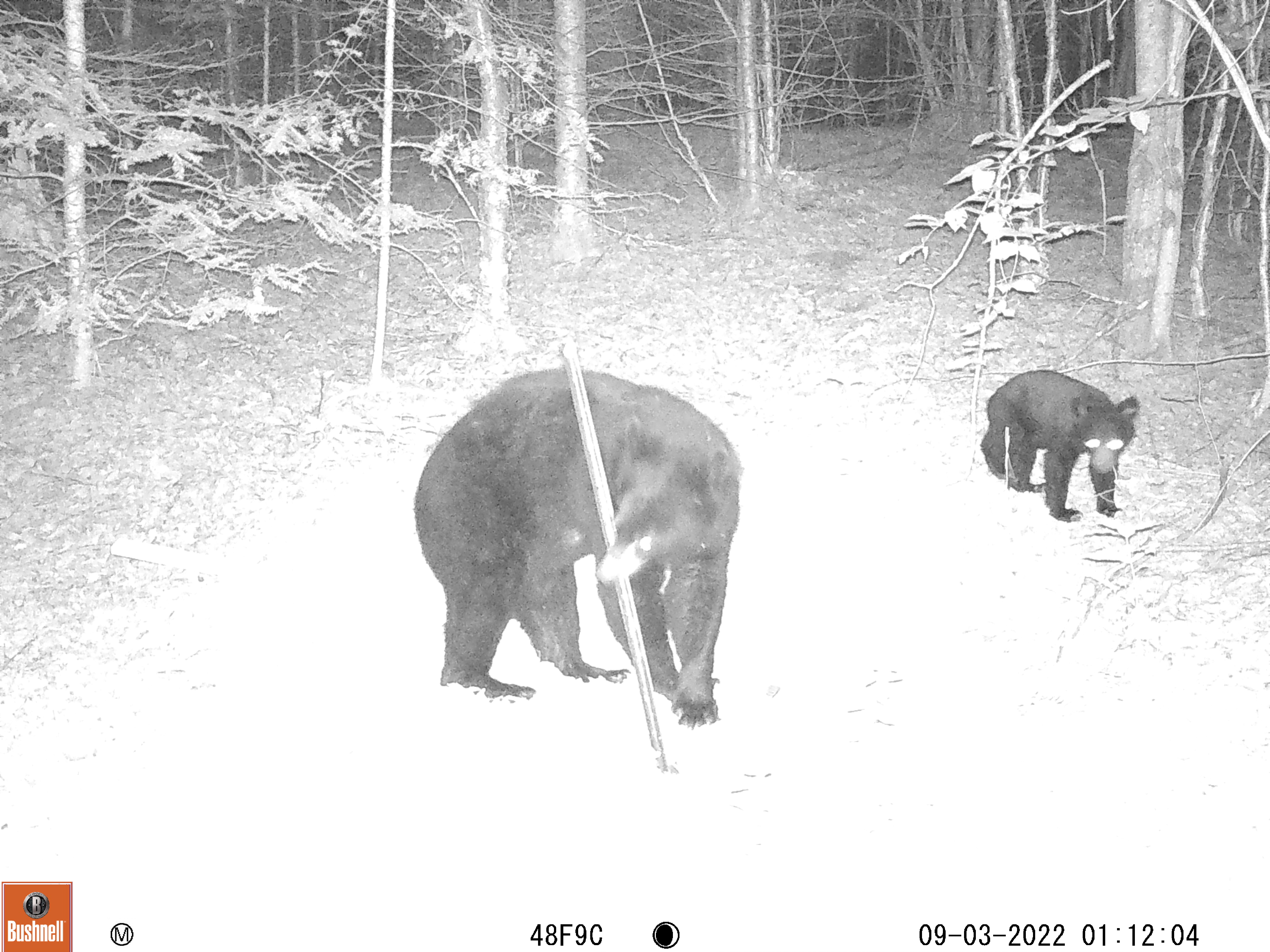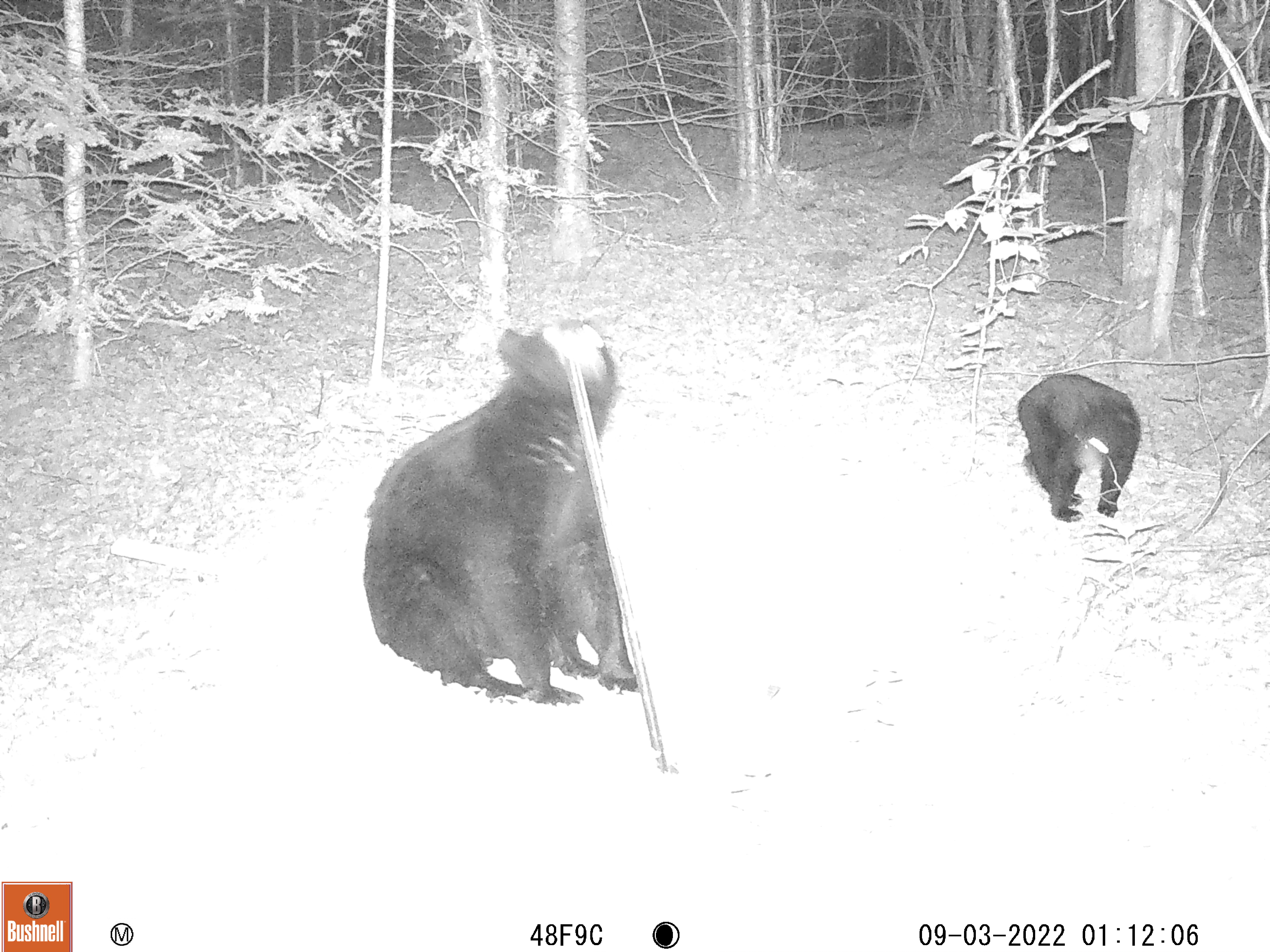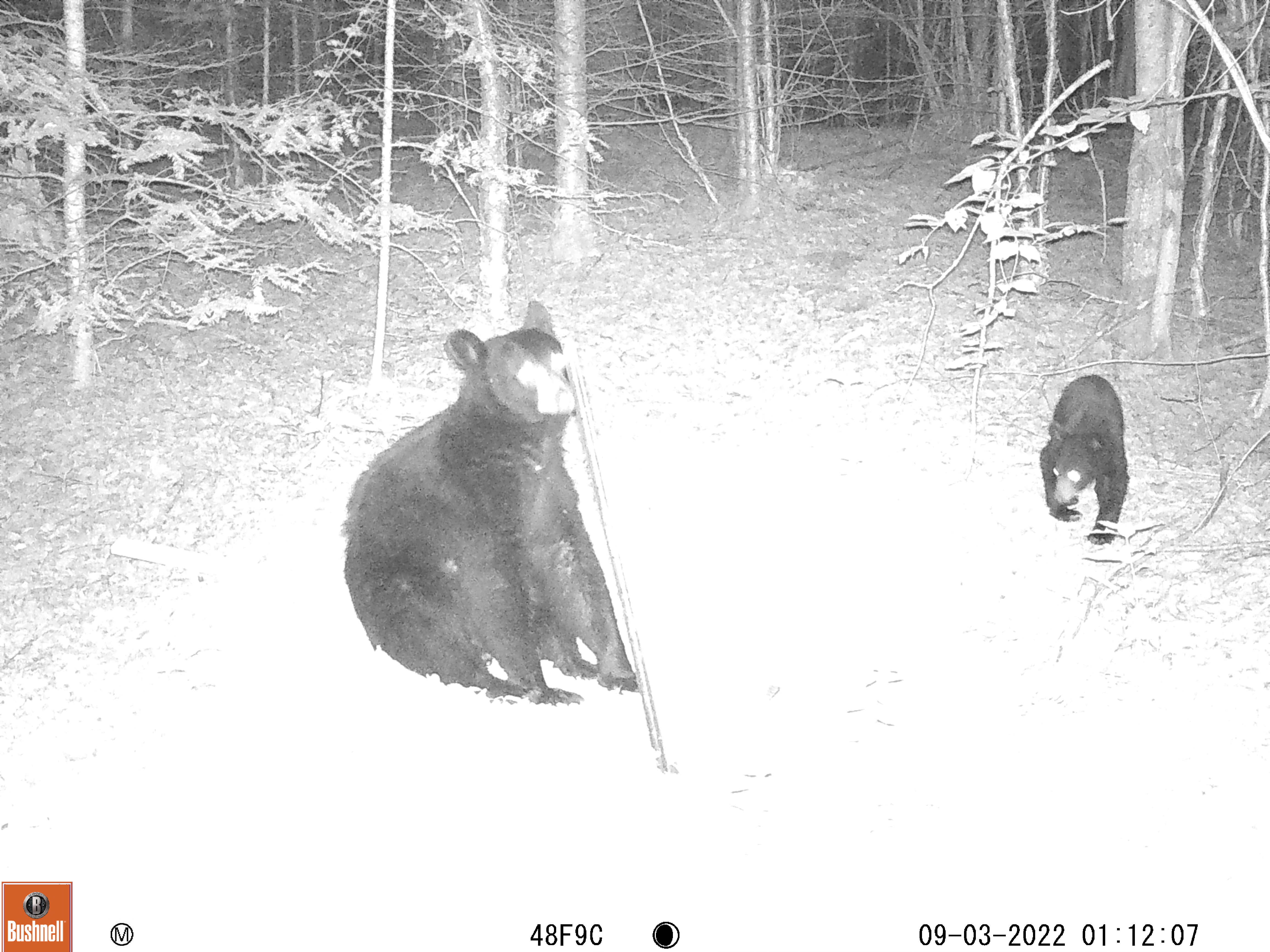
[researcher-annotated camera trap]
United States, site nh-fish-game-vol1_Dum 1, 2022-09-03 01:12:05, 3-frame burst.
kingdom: Animalia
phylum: Chordata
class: Mammalia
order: Carnivora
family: Ursidae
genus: Ursus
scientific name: Ursus americanus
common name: black bear